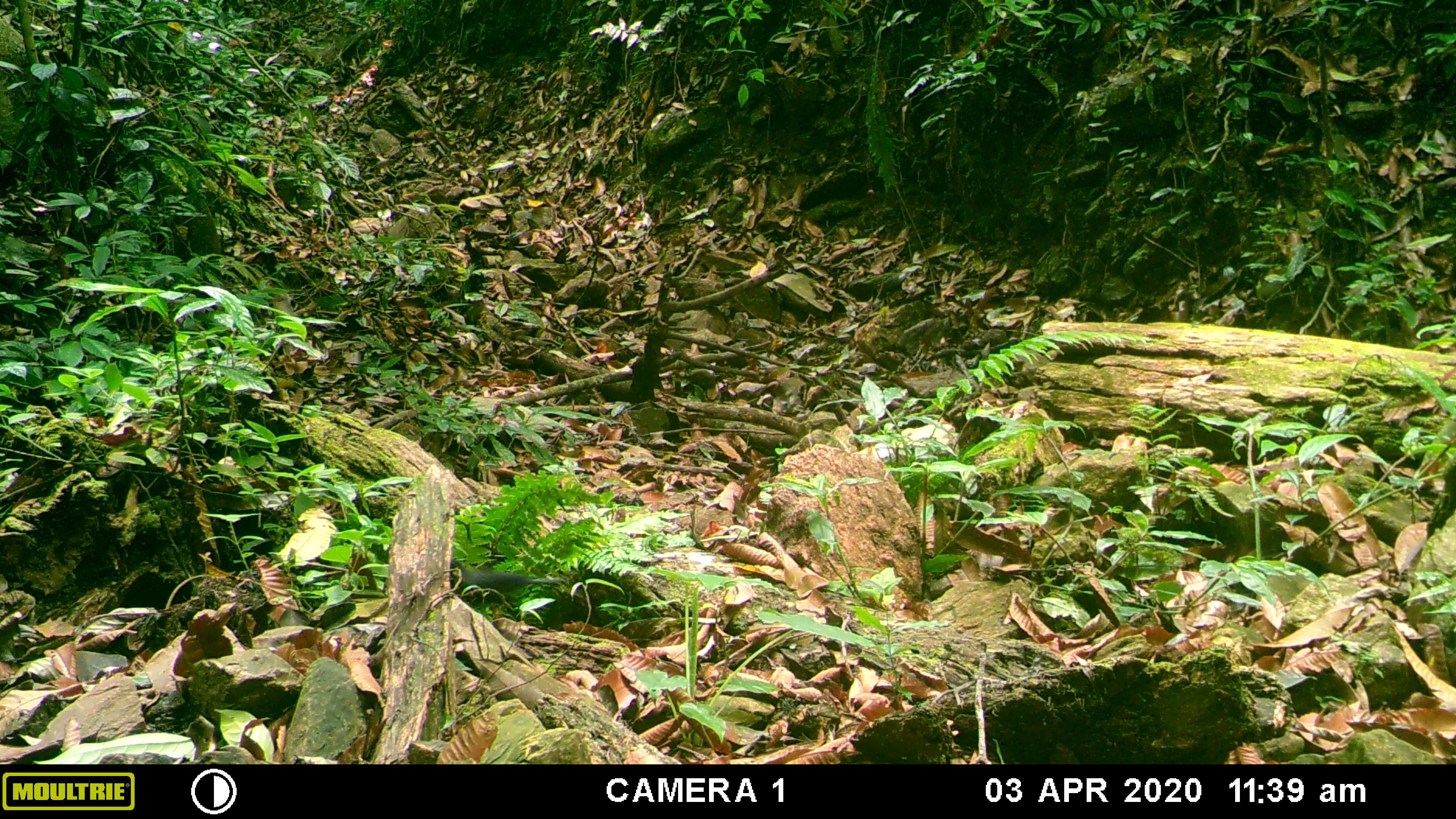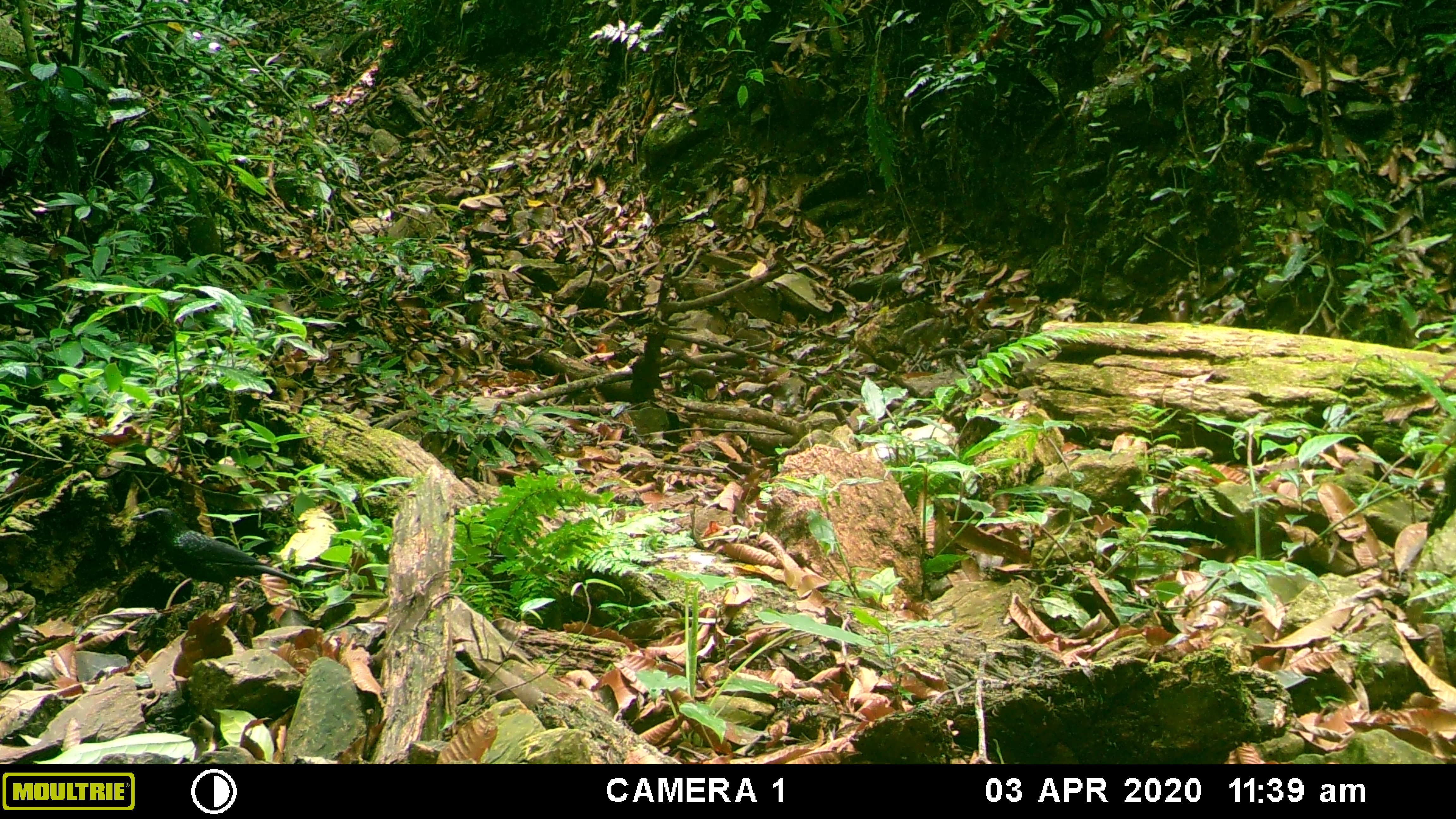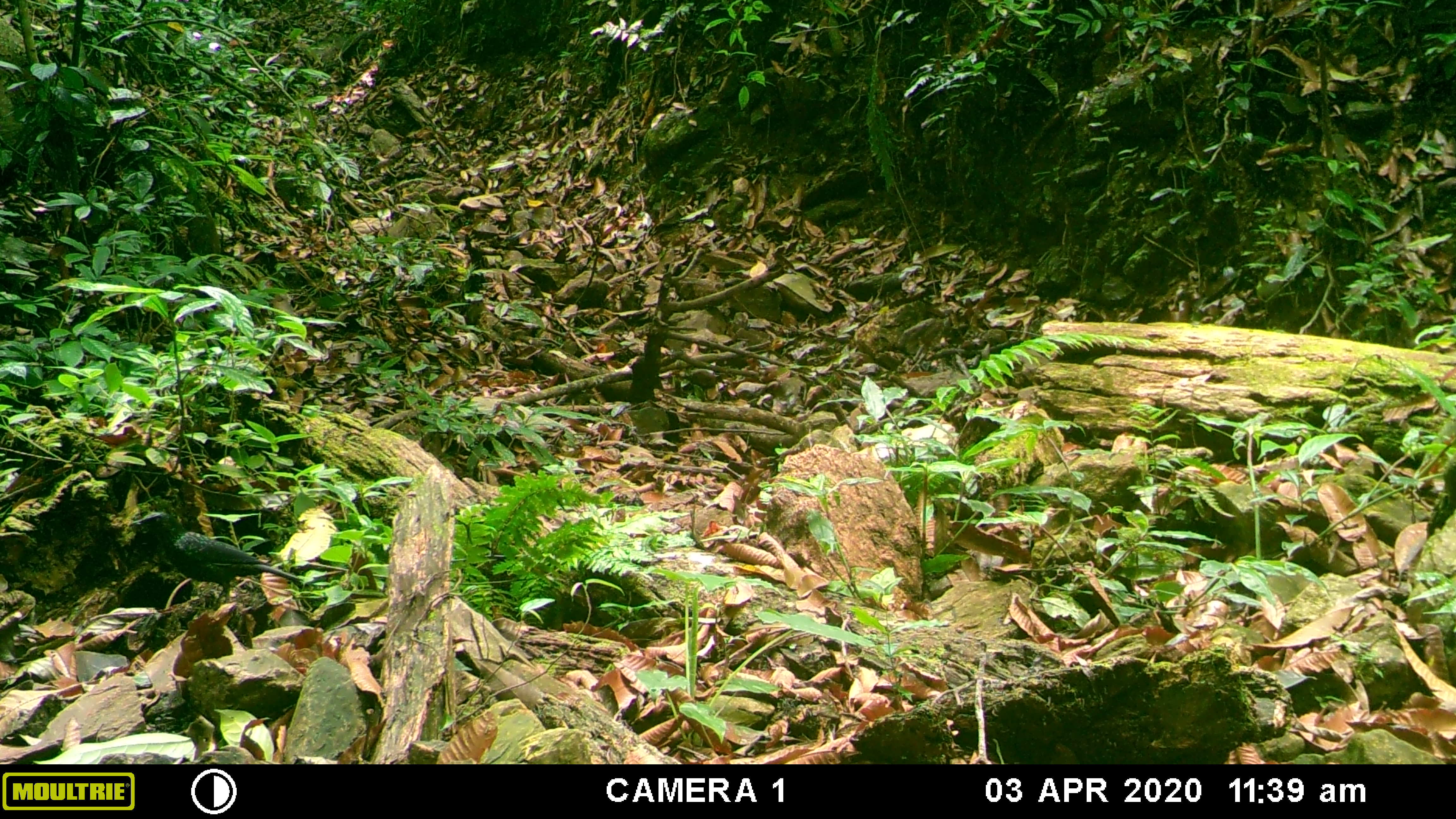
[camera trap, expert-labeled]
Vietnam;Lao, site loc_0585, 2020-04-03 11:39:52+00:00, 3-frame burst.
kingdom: Animalia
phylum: Chordata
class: Aves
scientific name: Aves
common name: bird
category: unidentified bird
Unidentified bird (bird) (Aves). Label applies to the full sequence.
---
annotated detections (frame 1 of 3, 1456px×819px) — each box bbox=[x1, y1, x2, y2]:
unidentified bird: bbox=[450, 559, 561, 620]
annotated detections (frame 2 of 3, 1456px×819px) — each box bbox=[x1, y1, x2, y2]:
unidentified bird: bbox=[130, 507, 303, 609]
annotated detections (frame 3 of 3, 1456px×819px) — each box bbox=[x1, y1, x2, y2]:
unidentified bird: bbox=[128, 511, 303, 603]